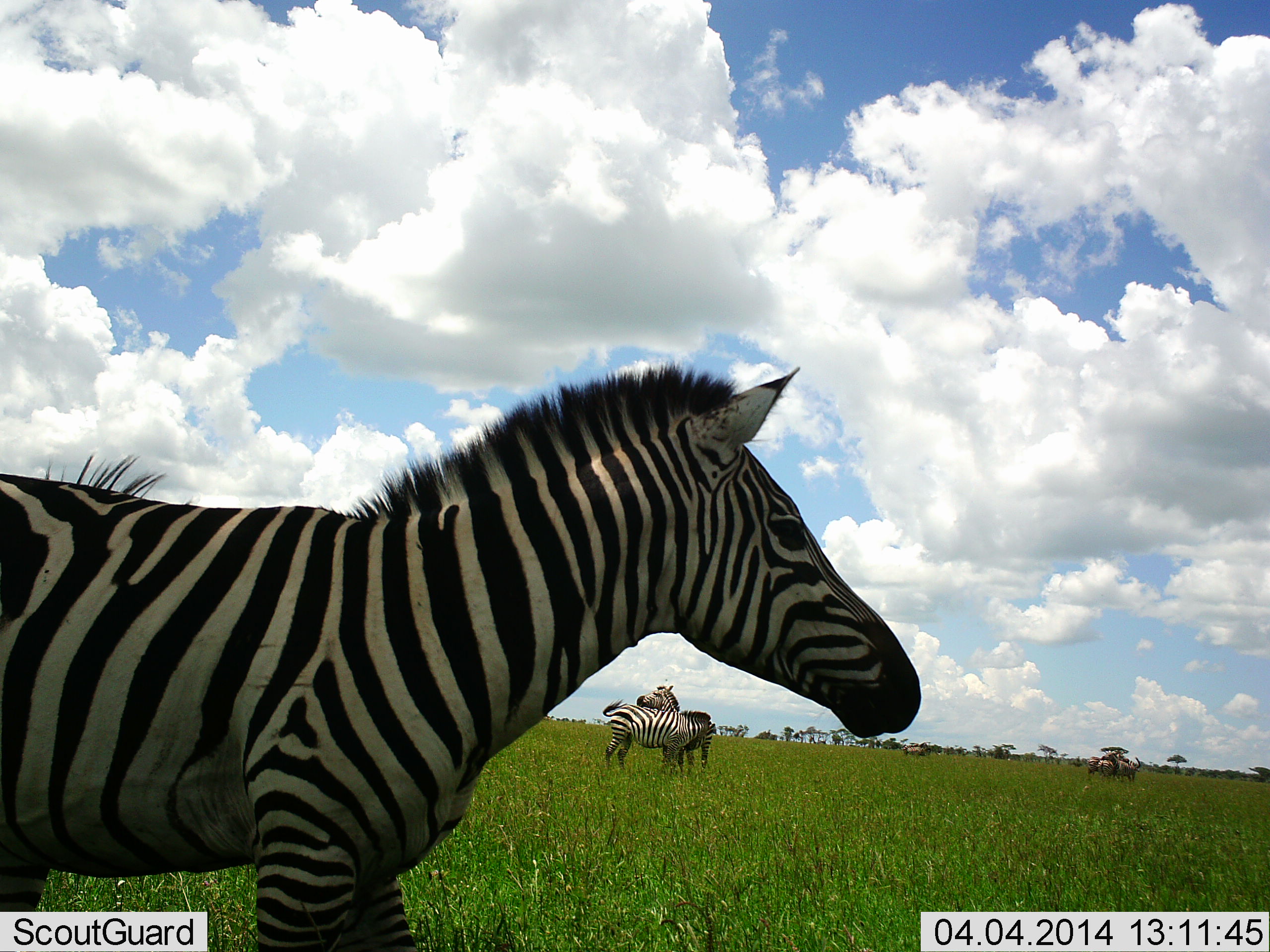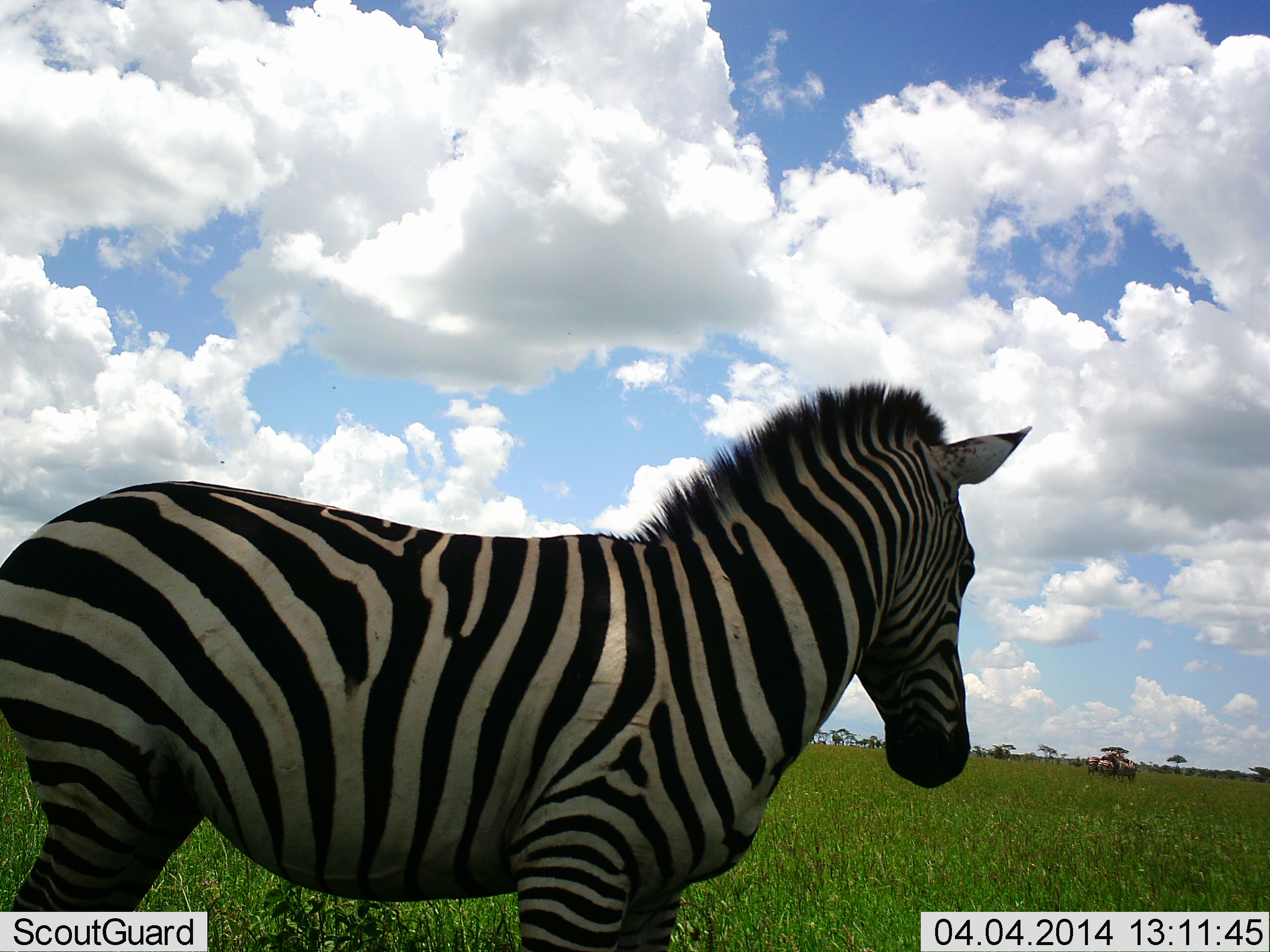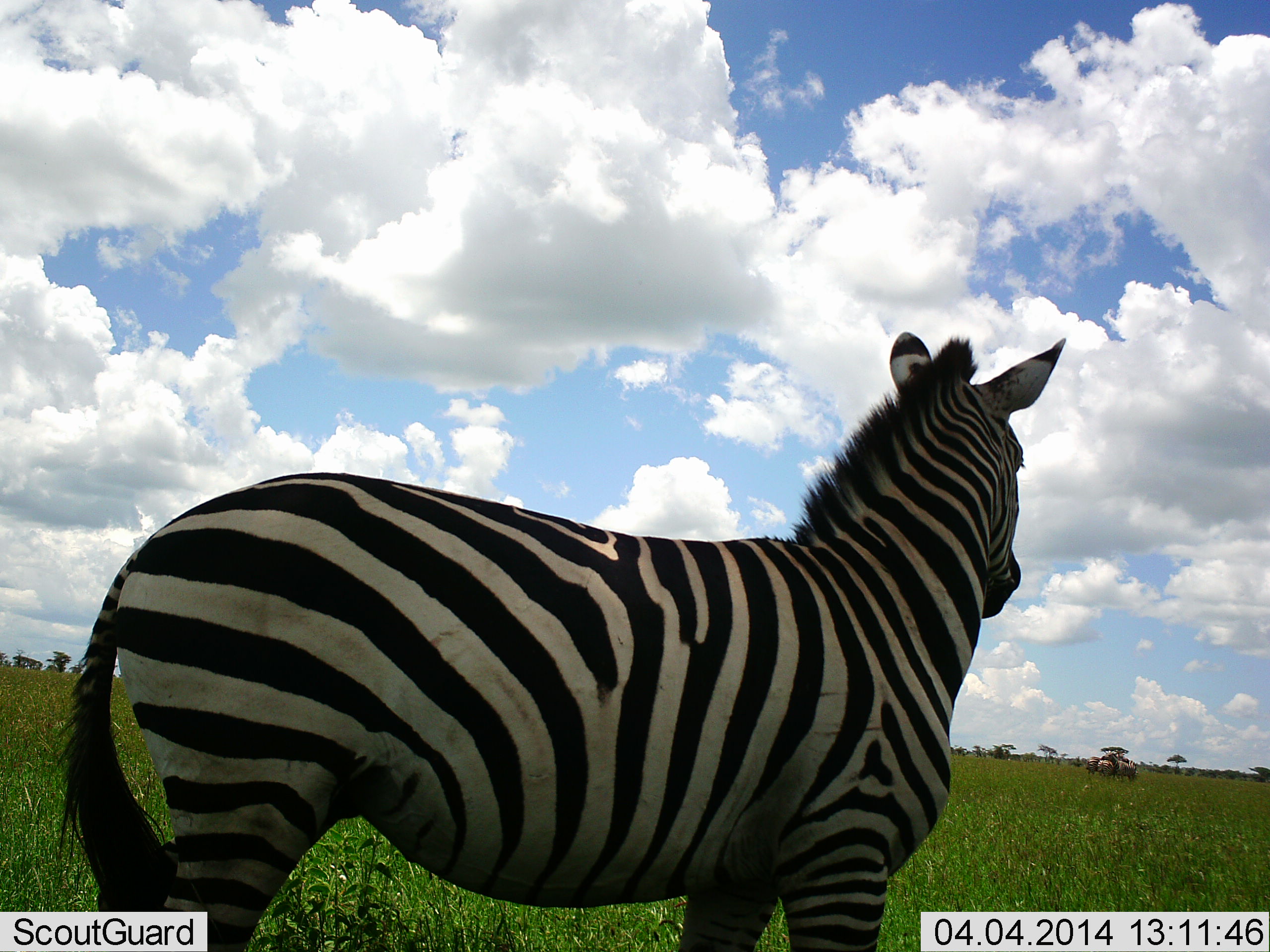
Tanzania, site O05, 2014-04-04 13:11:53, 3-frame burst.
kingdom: Animalia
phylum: Chordata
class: Mammalia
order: Perissodactyla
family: Equidae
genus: Equus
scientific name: Equus quagga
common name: plains zebra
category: zebra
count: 3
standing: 76%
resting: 3%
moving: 50%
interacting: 37%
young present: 0%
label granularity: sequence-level